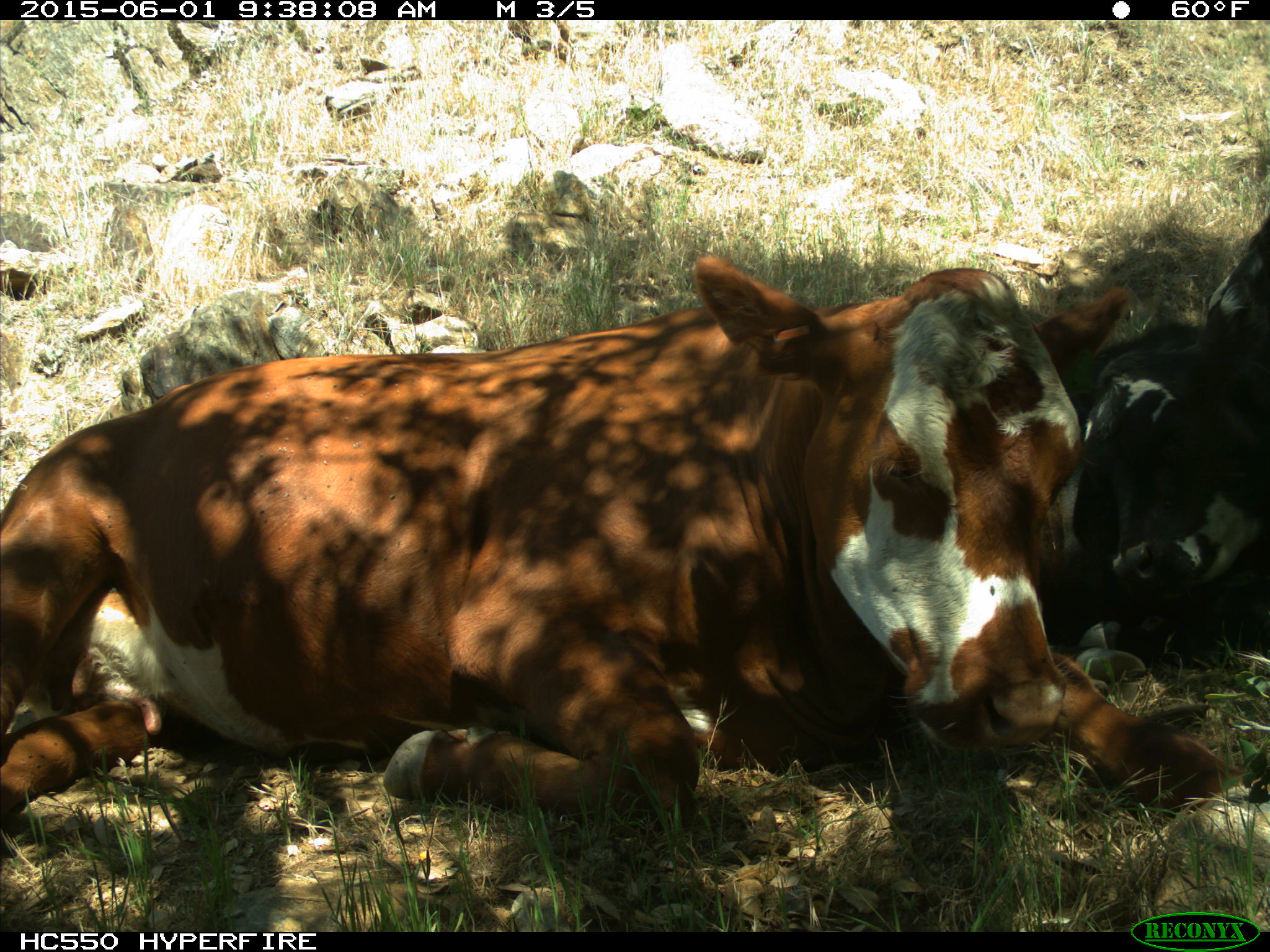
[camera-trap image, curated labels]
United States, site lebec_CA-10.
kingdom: Animalia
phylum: Chordata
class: Mammalia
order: Artiodactyla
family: Bovidae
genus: Bos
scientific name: Bos taurus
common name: domestic cow